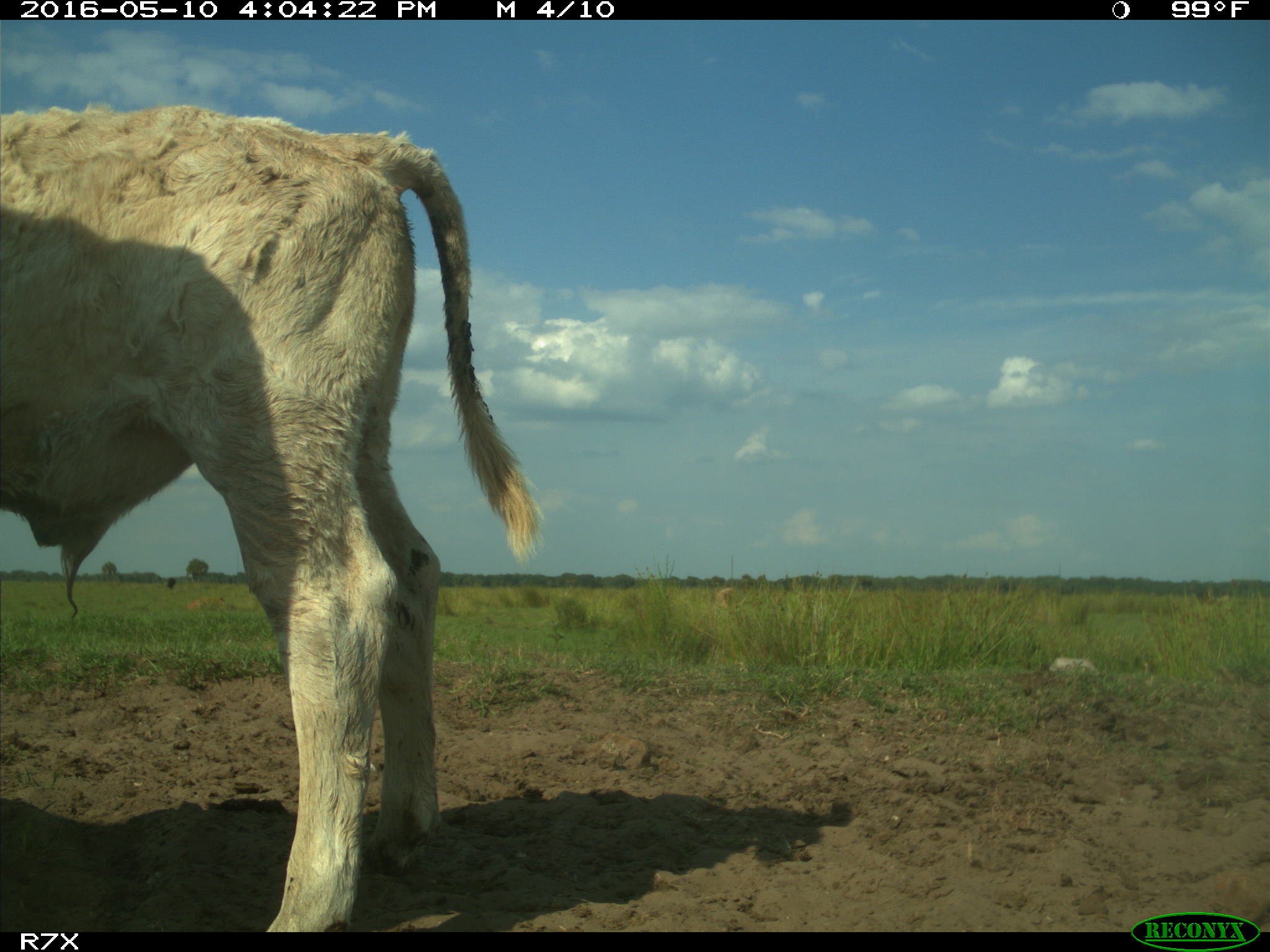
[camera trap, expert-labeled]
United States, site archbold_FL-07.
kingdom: Animalia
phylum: Chordata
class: Mammalia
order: Artiodactyla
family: Bovidae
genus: Bos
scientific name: Bos taurus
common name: domestic cow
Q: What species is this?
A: Bos taurus (domestic cow).